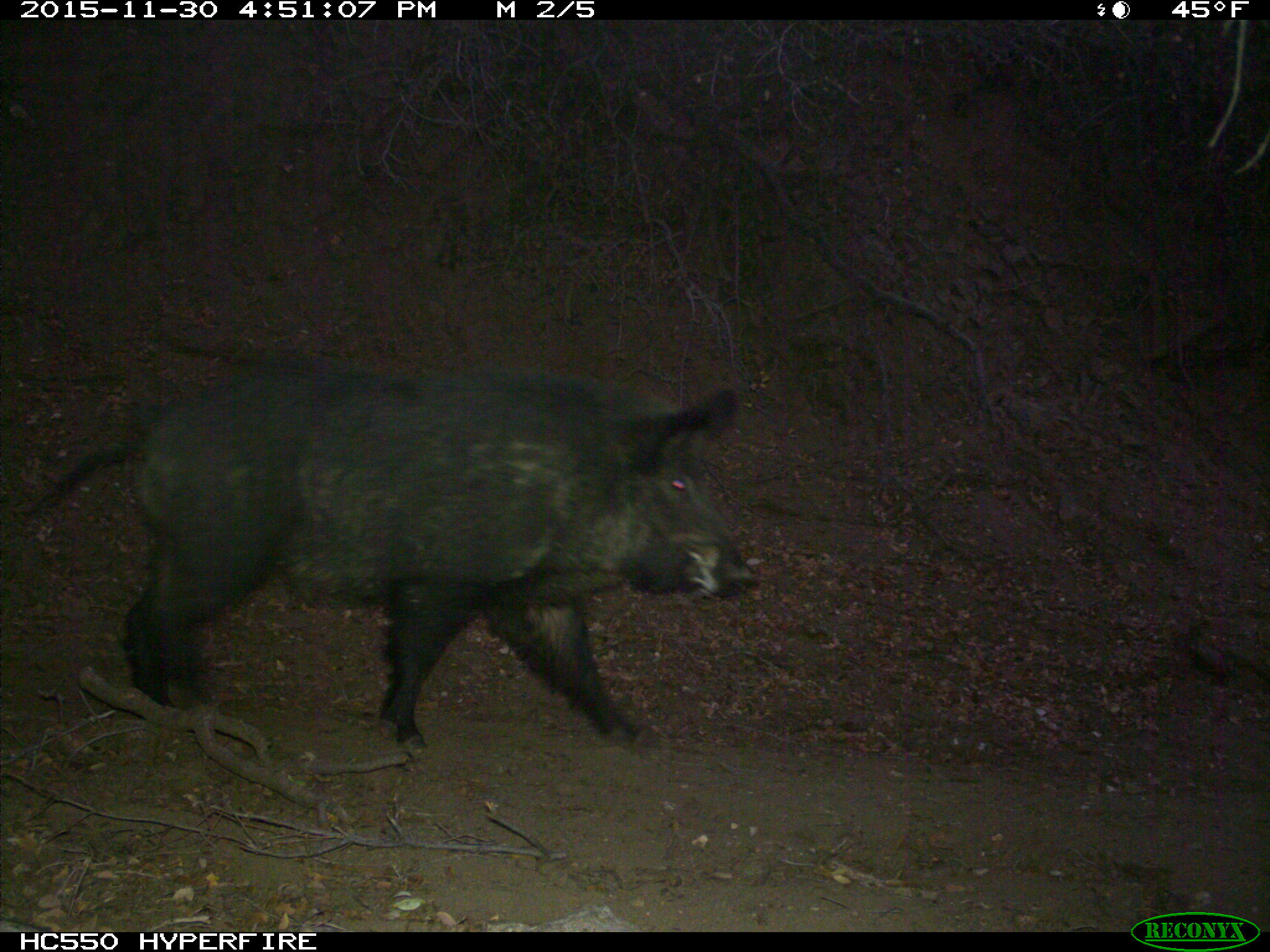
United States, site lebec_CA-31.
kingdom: Animalia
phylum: Chordata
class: Mammalia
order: Artiodactyla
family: Suidae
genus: Sus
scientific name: Sus scrofa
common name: wild boar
Sus scrofa (wild boar).